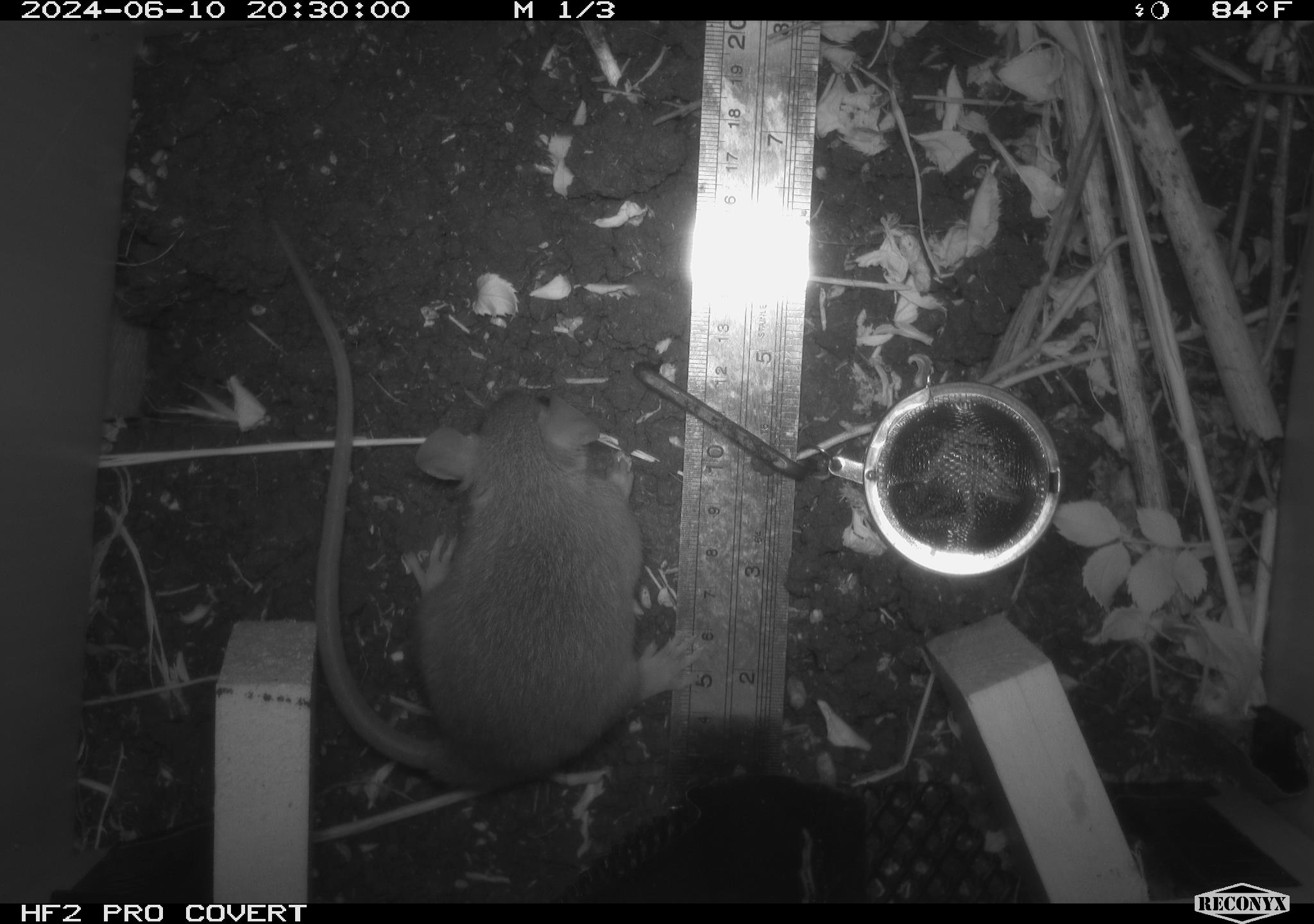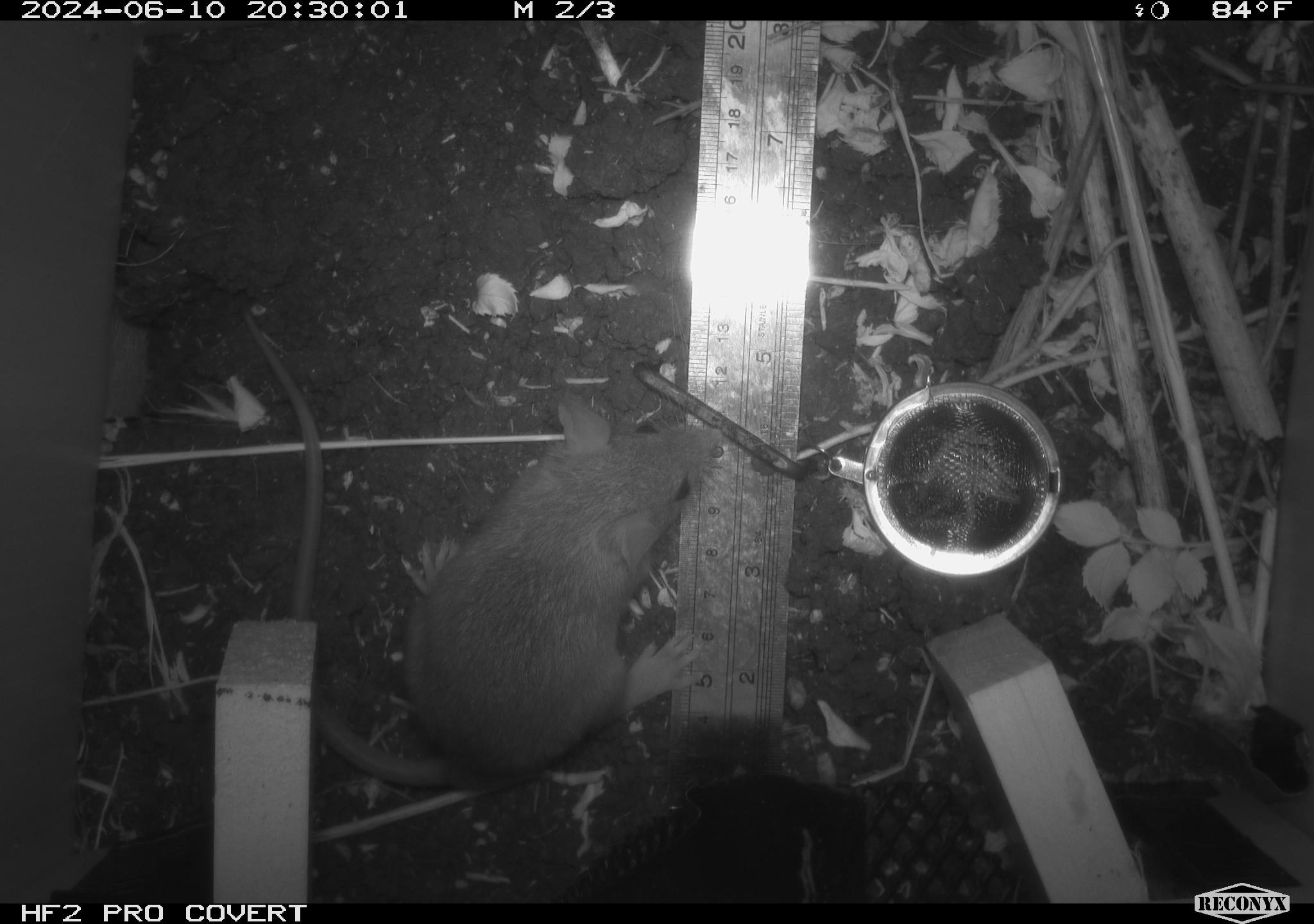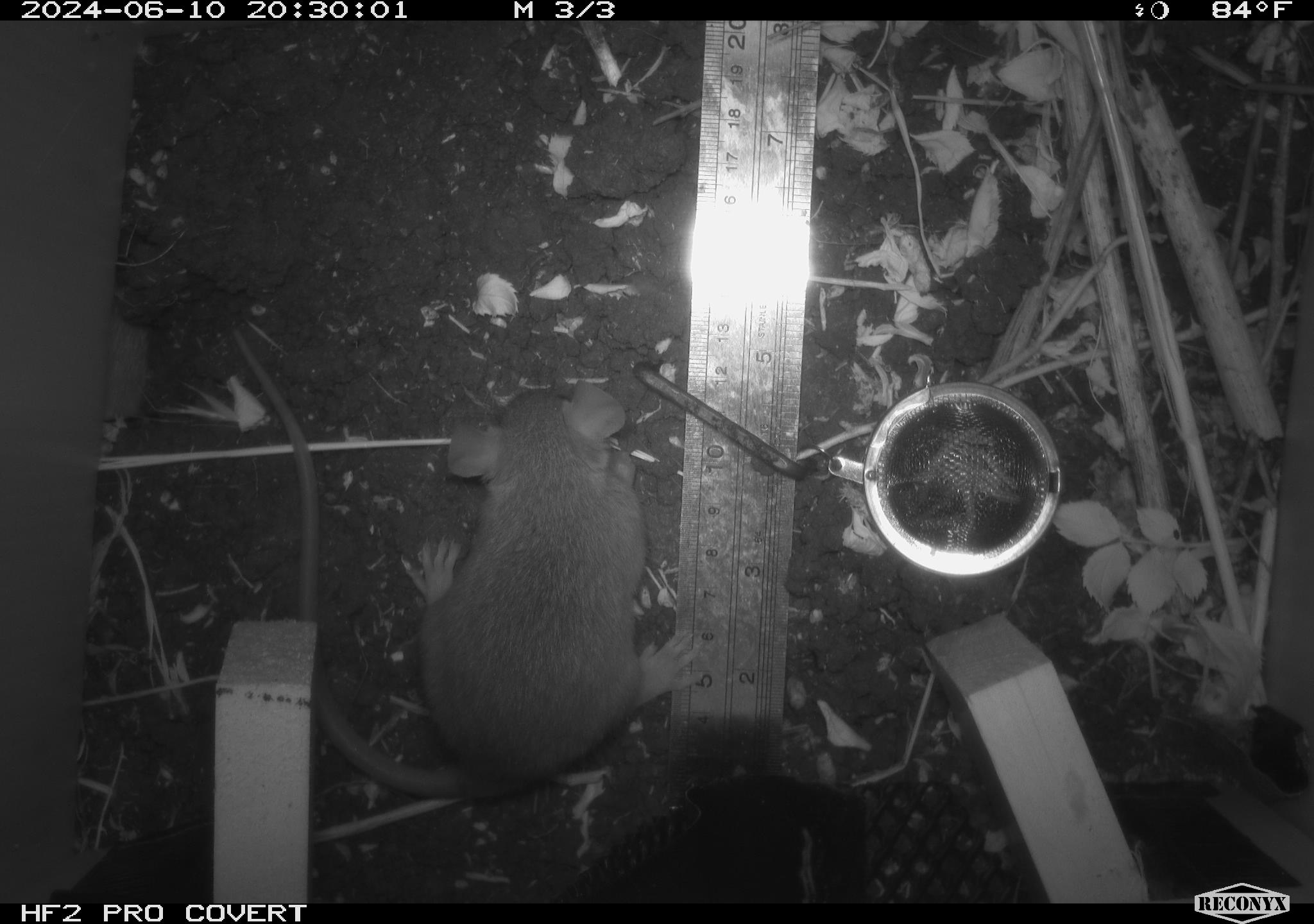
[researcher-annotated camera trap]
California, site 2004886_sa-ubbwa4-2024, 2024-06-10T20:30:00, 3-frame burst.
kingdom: Animalia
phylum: Chordata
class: Mammalia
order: Rodentia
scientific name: Rodentia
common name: woodrat or rat or mouse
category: woodrat or rat or mouse species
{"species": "woodrat or rat or mouse species (woodrat or rat or mouse) (Rodentia)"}